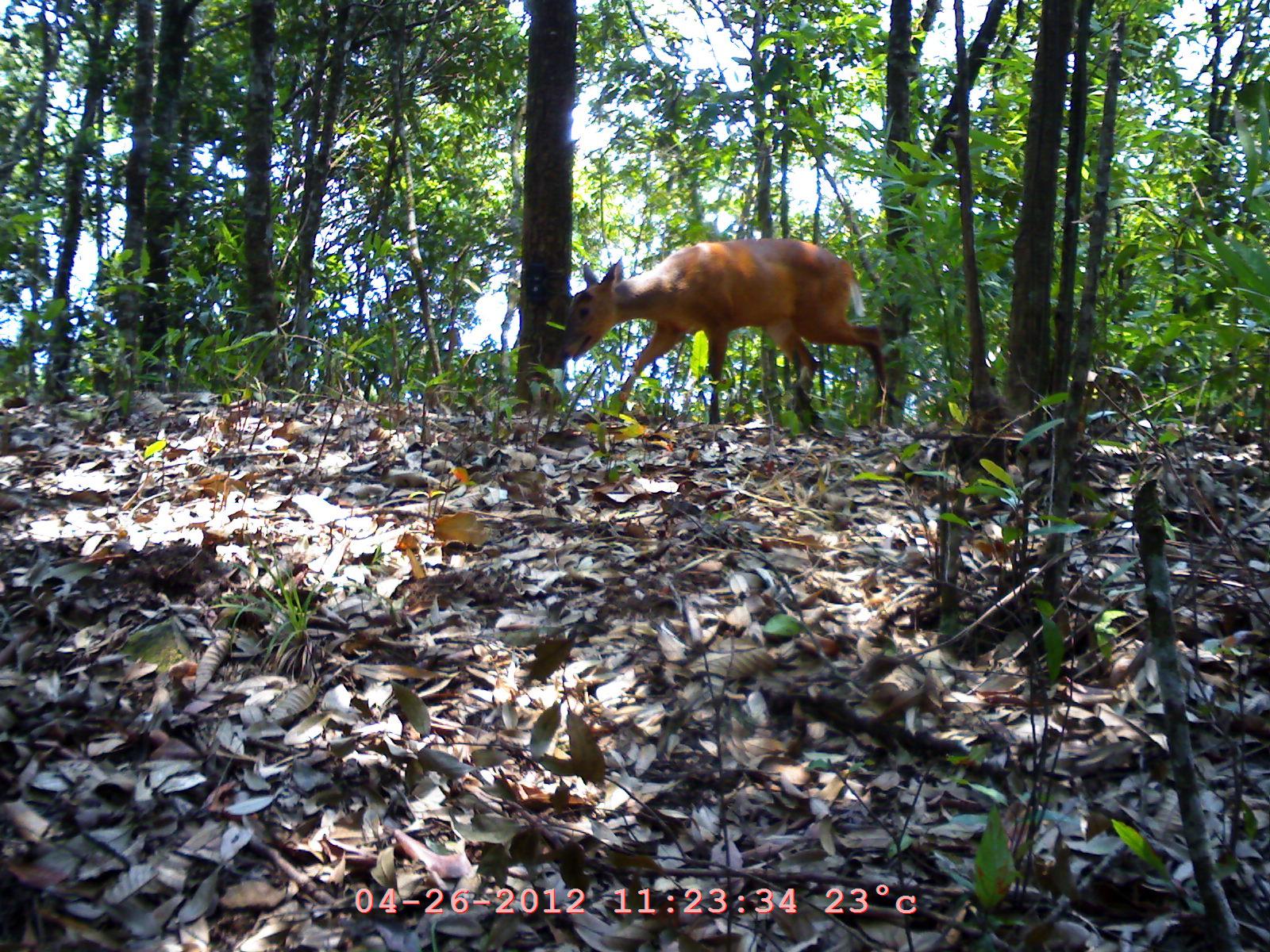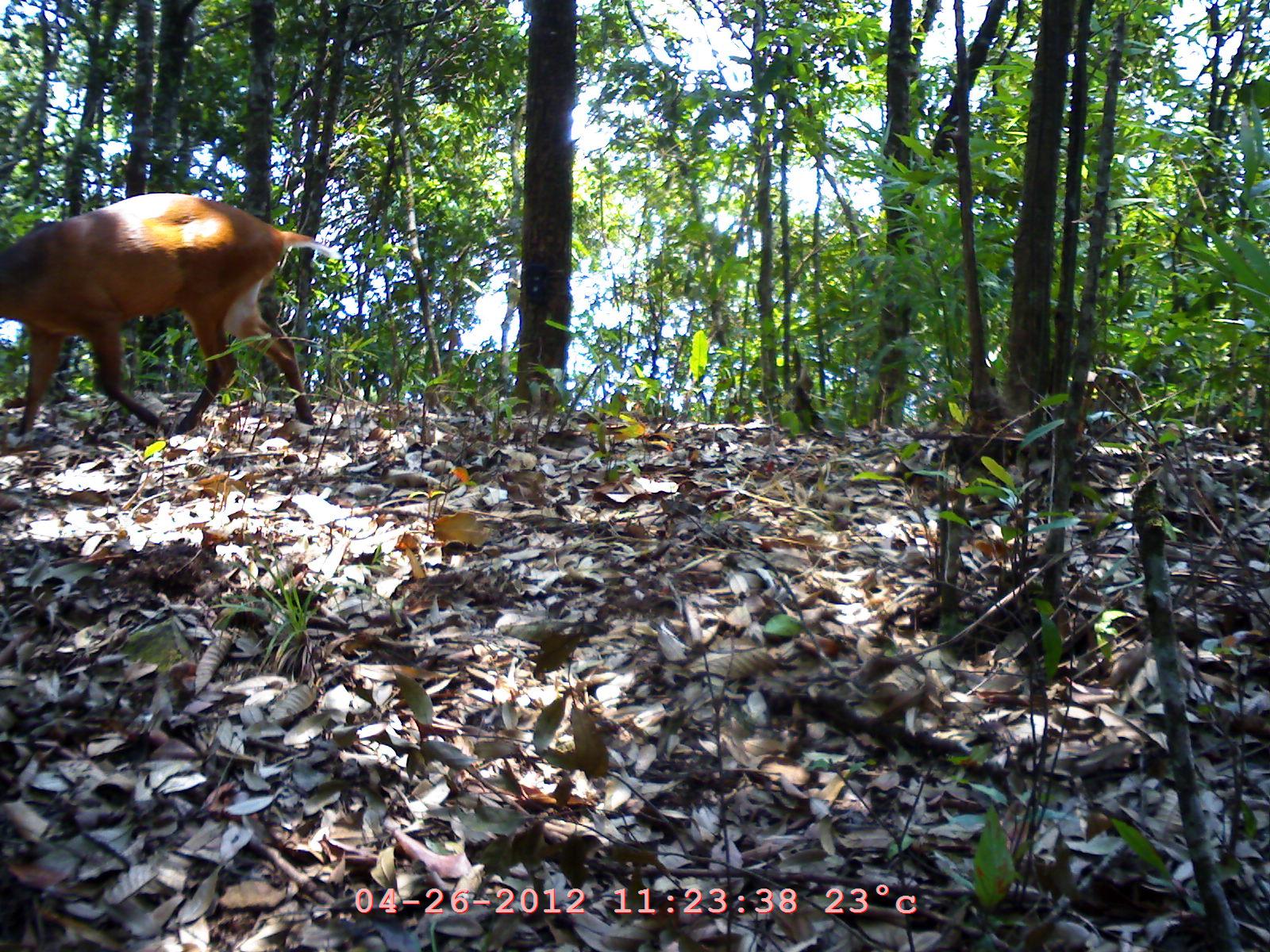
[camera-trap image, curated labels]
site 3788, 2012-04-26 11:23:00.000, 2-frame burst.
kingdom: Animalia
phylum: Chordata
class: Mammalia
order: Artiodactyla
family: Cervidae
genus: Muntiacus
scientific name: Muntiacus muntjak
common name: southern red muntjac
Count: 1.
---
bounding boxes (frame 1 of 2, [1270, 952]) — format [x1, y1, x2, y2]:
muntiacus muntjak: [556, 234, 890, 438]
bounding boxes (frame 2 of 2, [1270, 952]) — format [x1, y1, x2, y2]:
muntiacus muntjak: [0, 189, 339, 439]